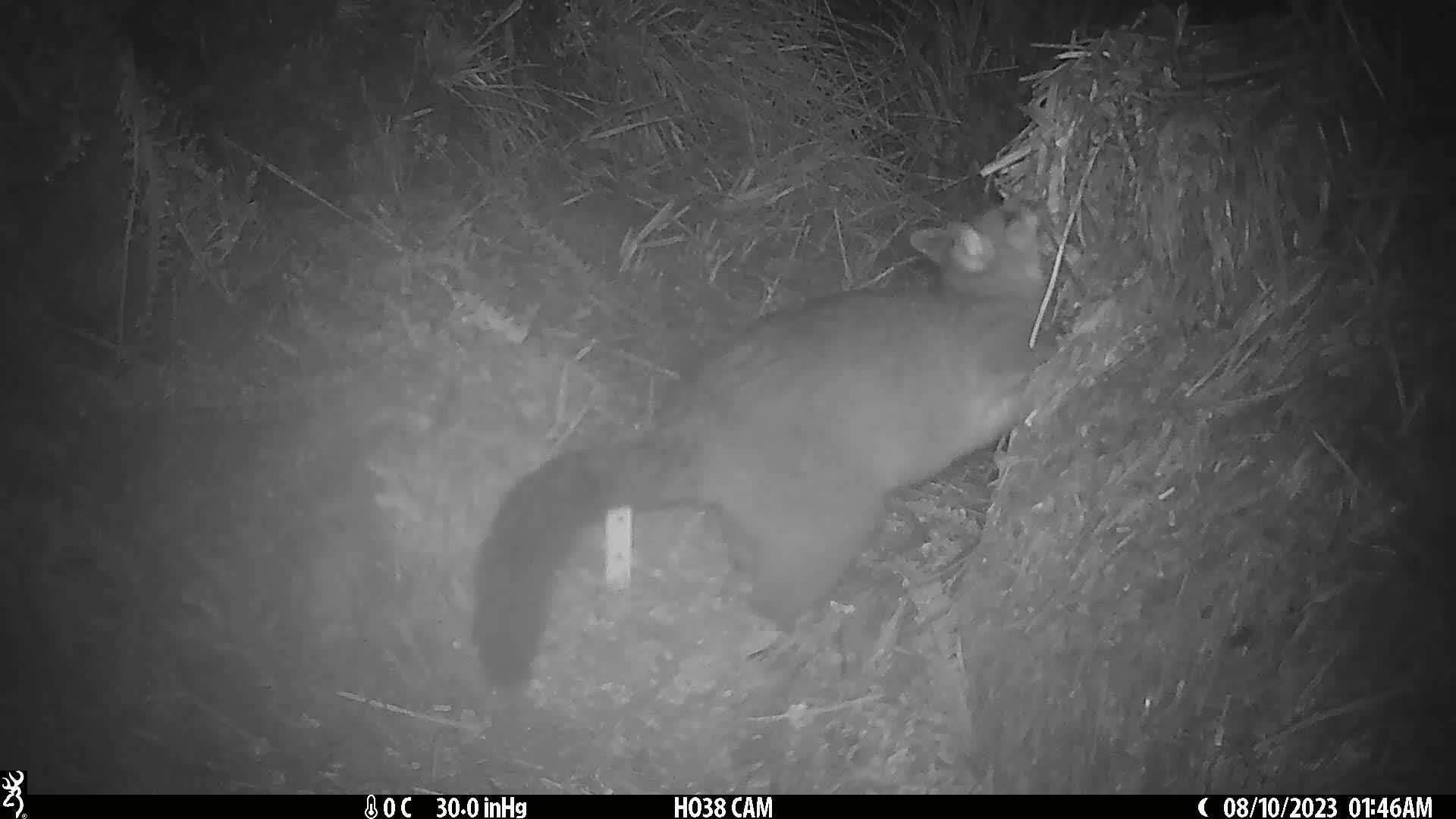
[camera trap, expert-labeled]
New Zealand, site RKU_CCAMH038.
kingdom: Animalia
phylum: Chordata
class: Mammalia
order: Diprotodontia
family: Phalangeridae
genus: Trichosurus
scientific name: Trichosurus vulpecula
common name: common brushtail possum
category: possum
Possum (common brushtail possum) (Trichosurus vulpecula).